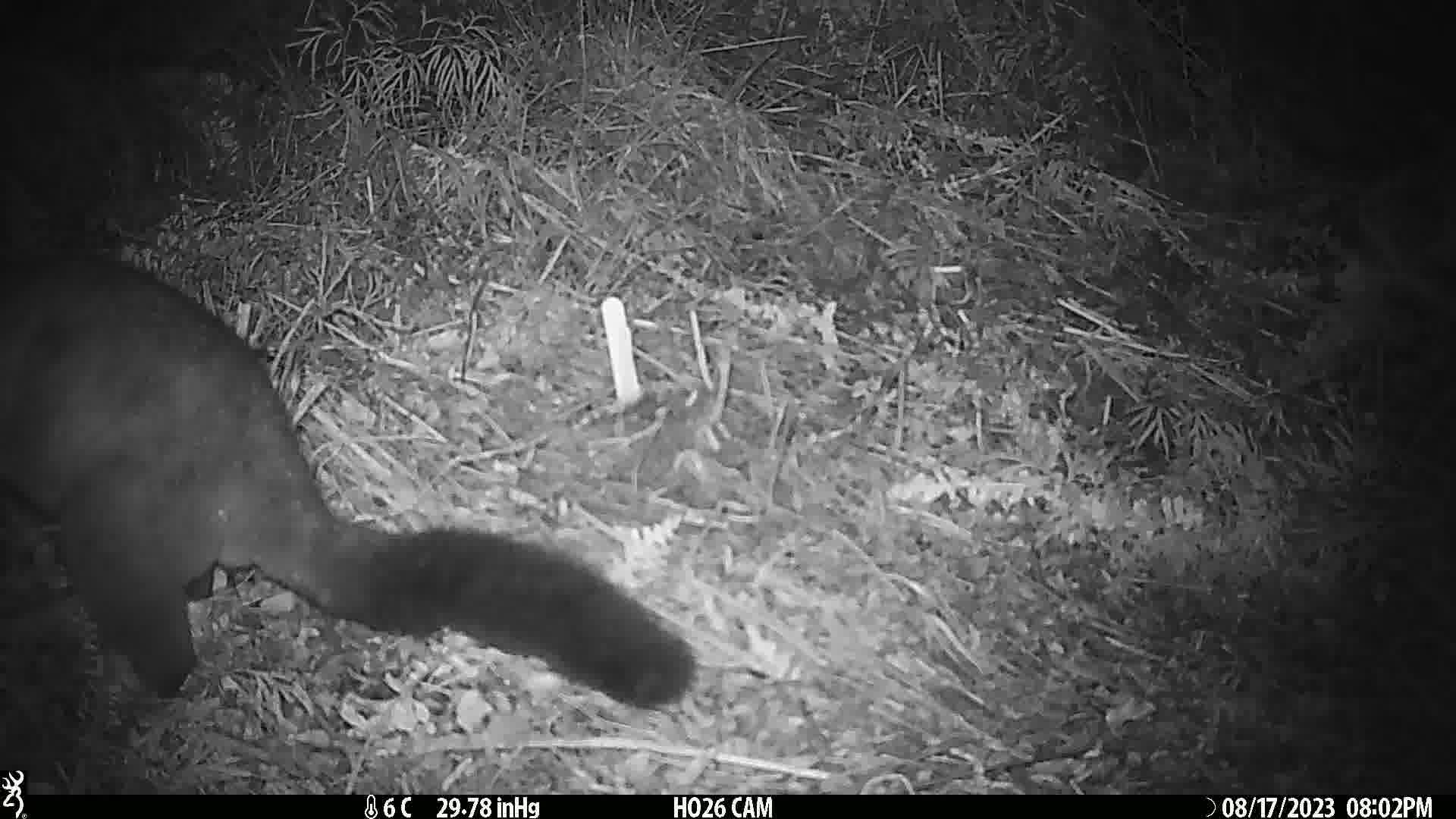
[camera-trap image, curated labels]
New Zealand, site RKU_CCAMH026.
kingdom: Animalia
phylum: Chordata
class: Mammalia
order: Diprotodontia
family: Phalangeridae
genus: Trichosurus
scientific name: Trichosurus vulpecula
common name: common brushtail possum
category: possum